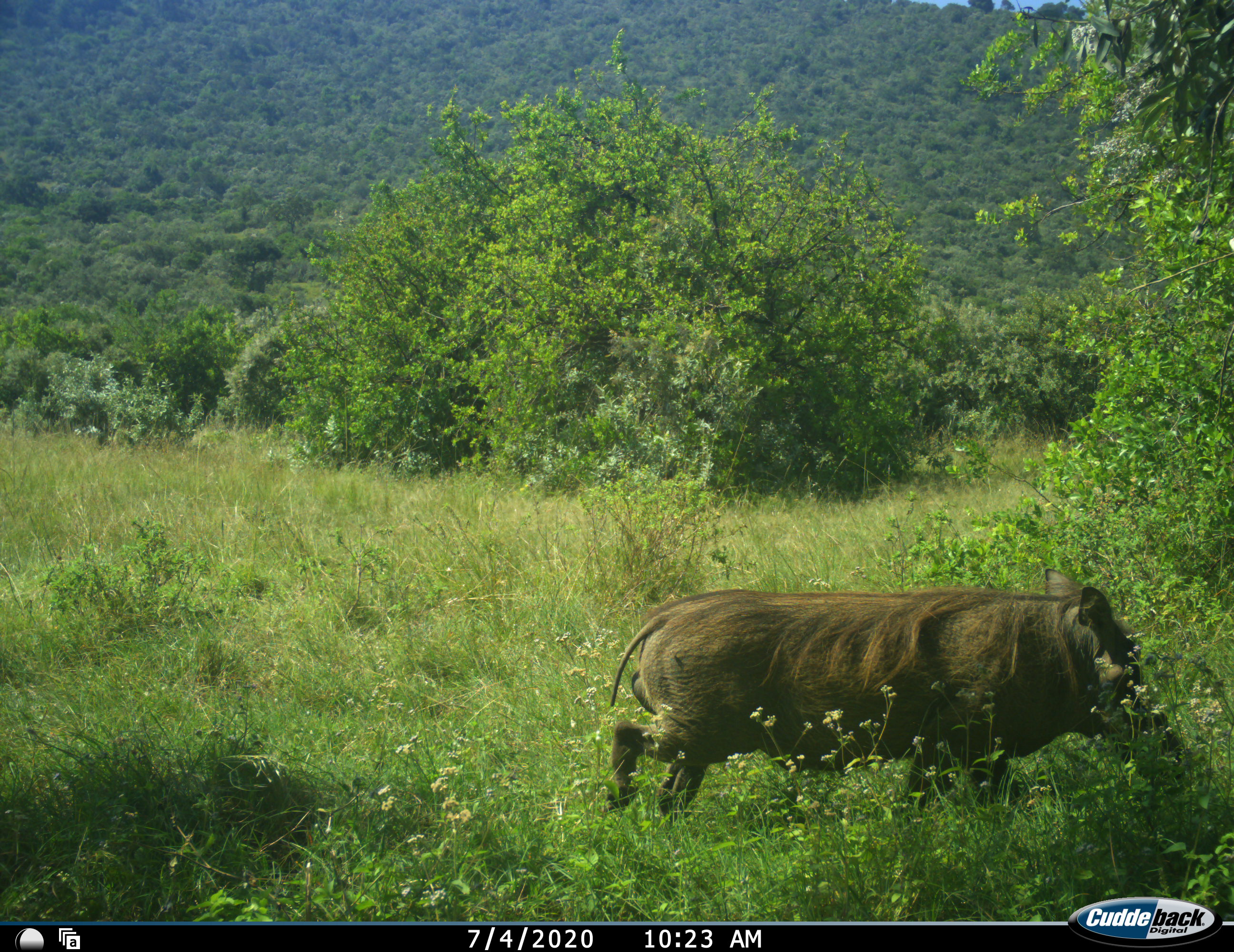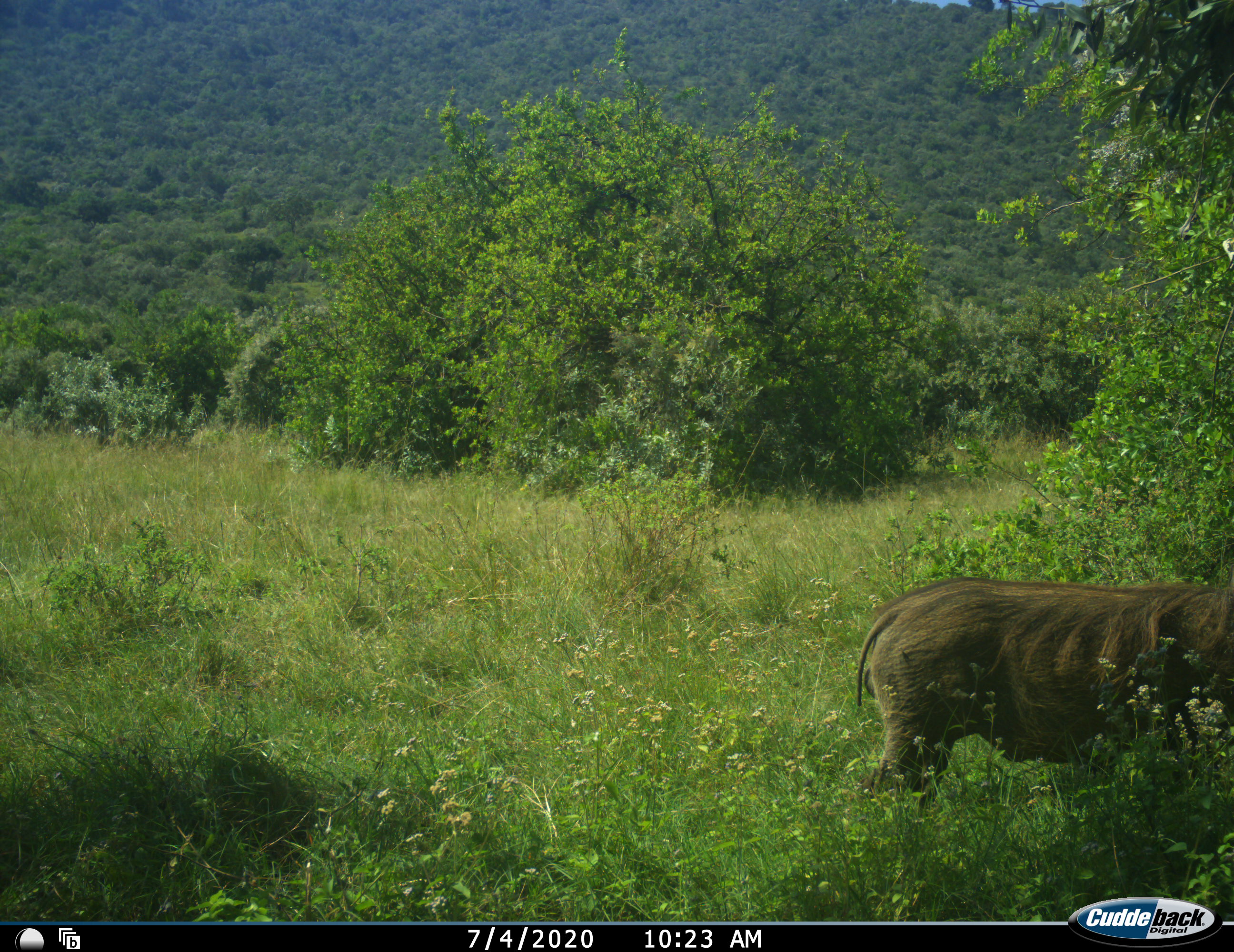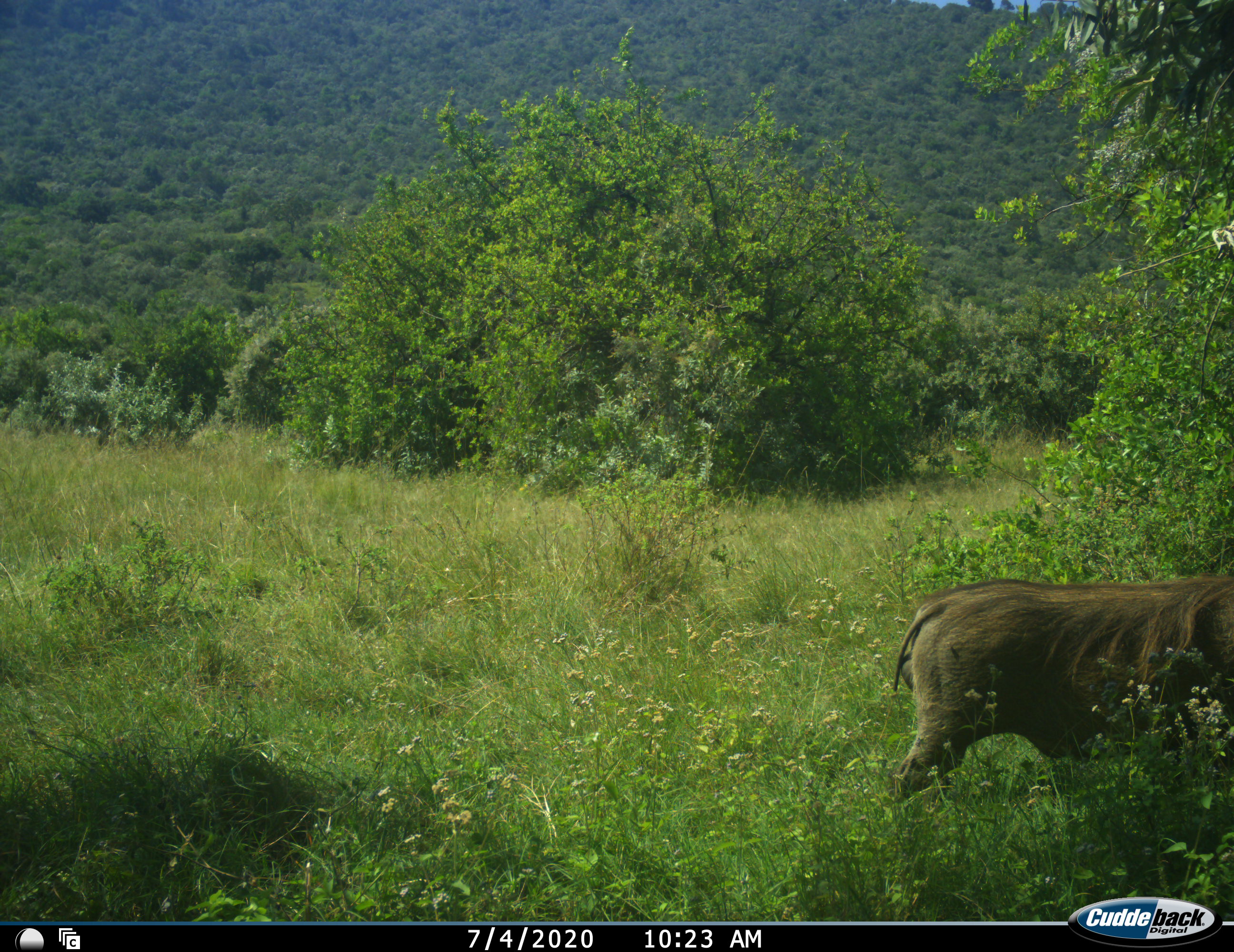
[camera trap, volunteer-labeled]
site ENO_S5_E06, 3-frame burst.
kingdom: Animalia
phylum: Chordata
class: Mammalia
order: Artiodactyla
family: Suidae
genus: Phacochoerus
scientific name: Phacochoerus africanus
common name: warthog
Warthog (Phacochoerus africanus), count 1. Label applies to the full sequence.